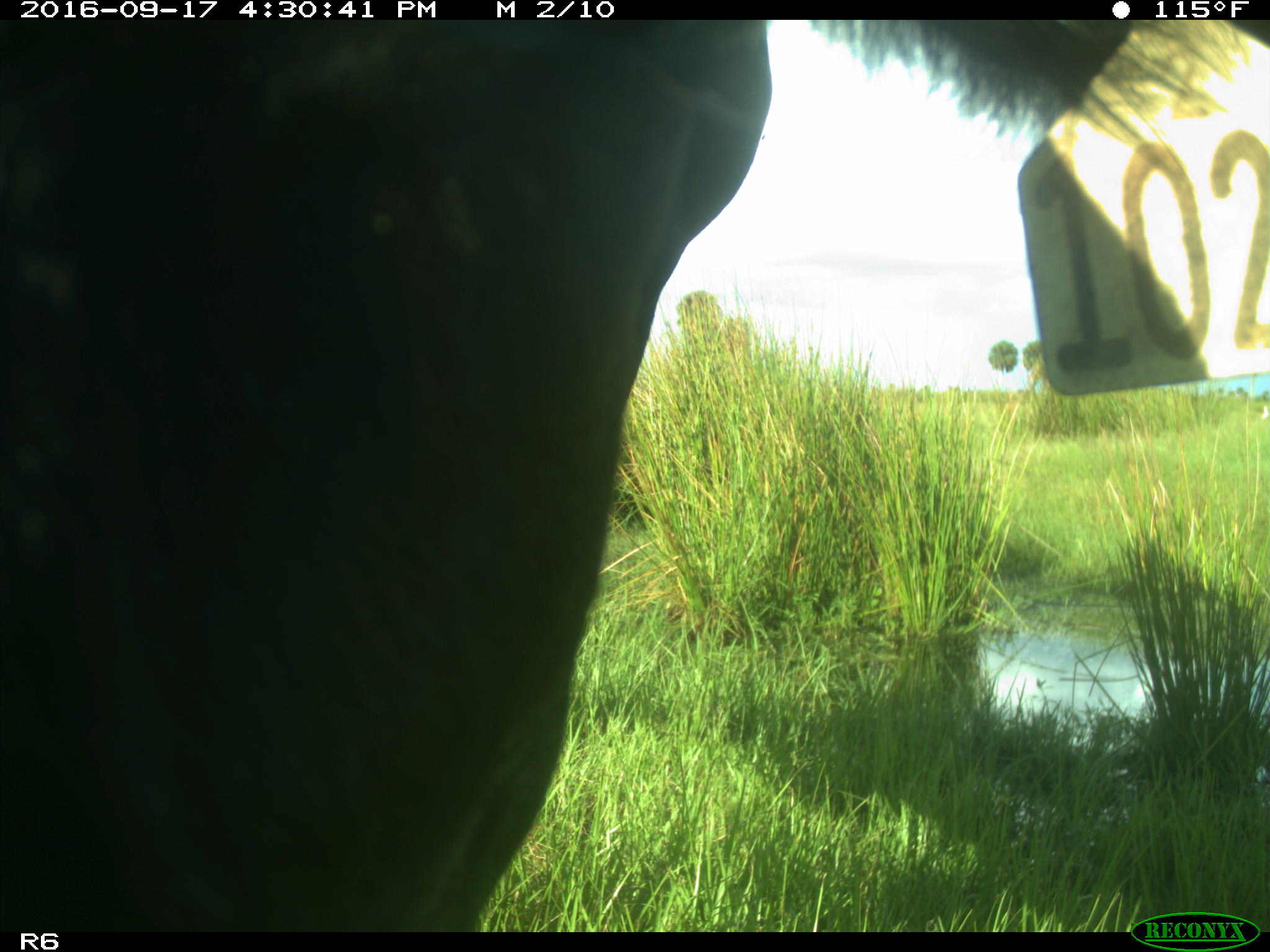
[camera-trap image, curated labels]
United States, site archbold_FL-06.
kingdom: Animalia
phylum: Chordata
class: Mammalia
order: Artiodactyla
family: Bovidae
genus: Bos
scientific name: Bos taurus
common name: domestic cow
Bos taurus (domestic cow).